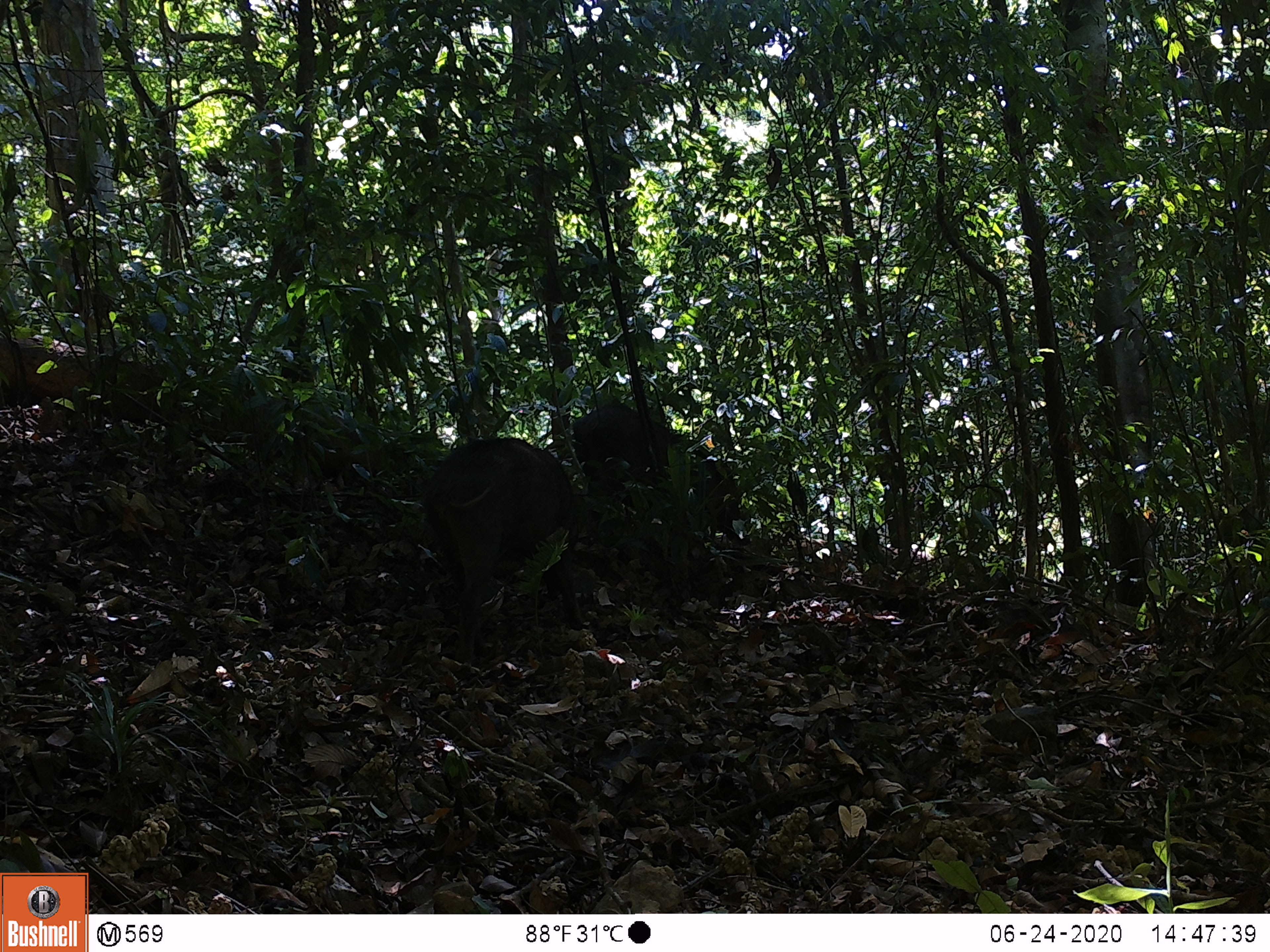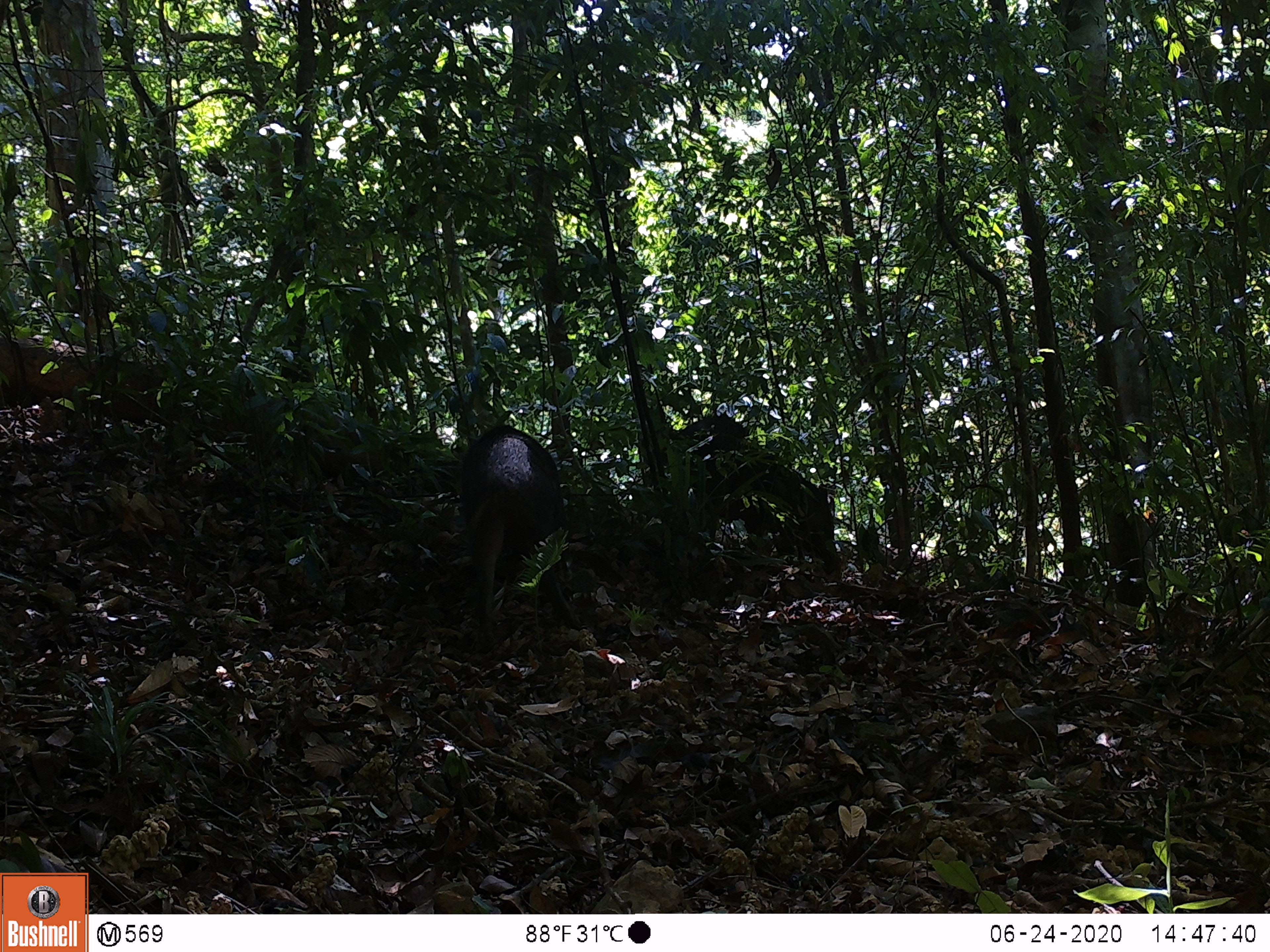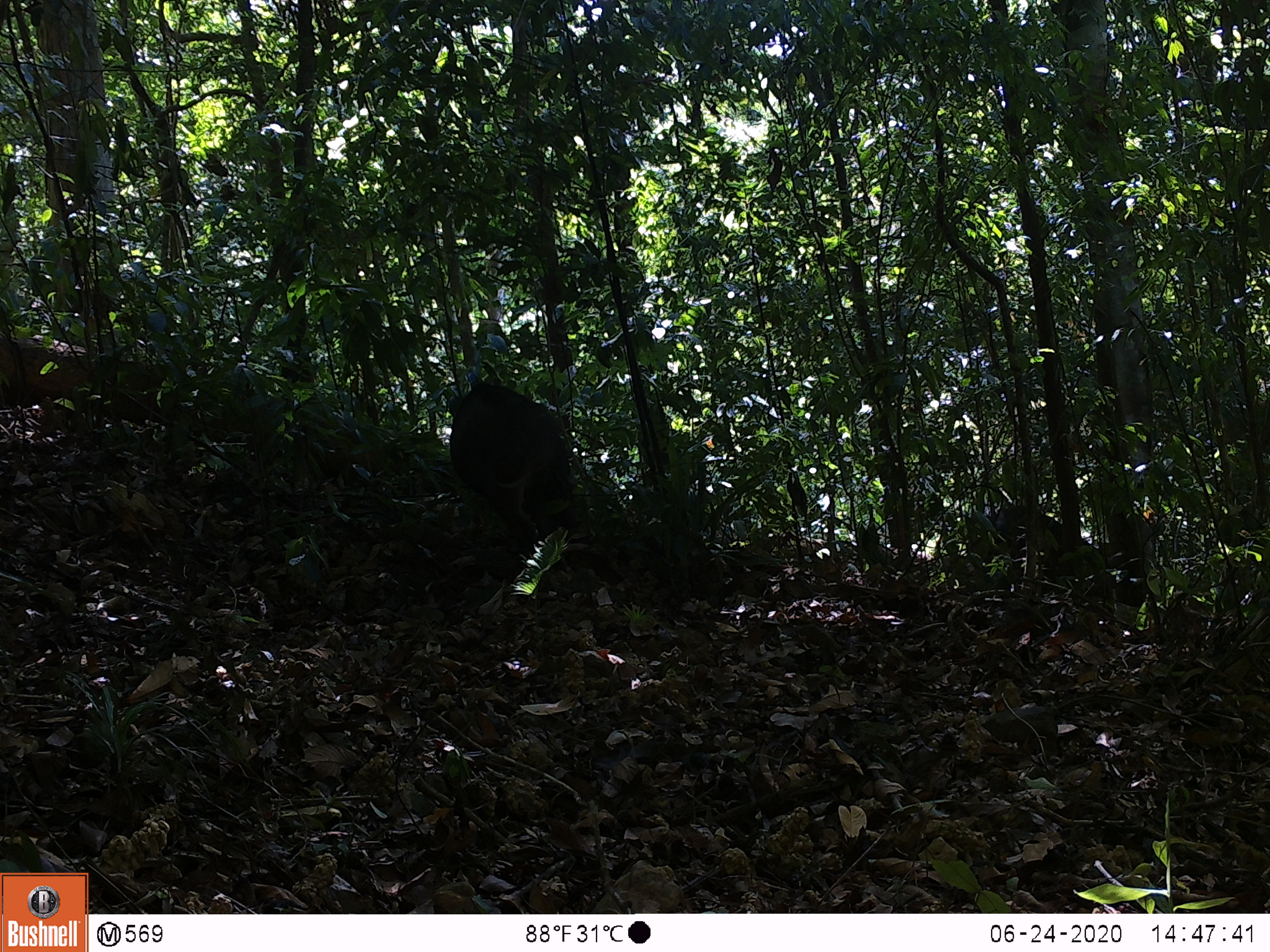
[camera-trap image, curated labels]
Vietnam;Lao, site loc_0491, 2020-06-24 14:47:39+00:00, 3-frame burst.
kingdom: Animalia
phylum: Chordata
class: Mammalia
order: Artiodactyla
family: Suidae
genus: Sus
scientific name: Sus scrofa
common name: eurasian wild pig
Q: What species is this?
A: Eurasian wild pig (Sus scrofa).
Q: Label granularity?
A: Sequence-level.